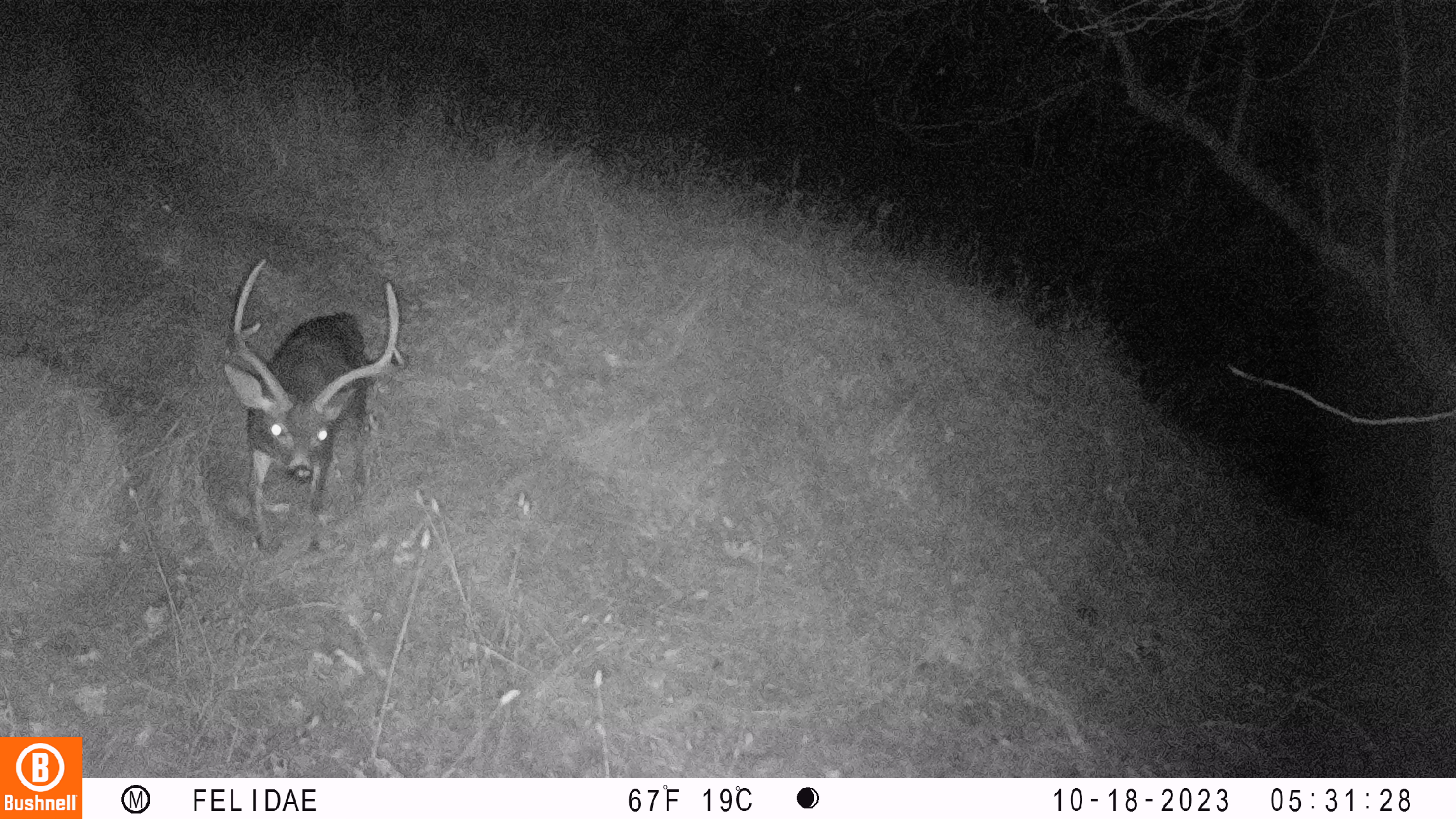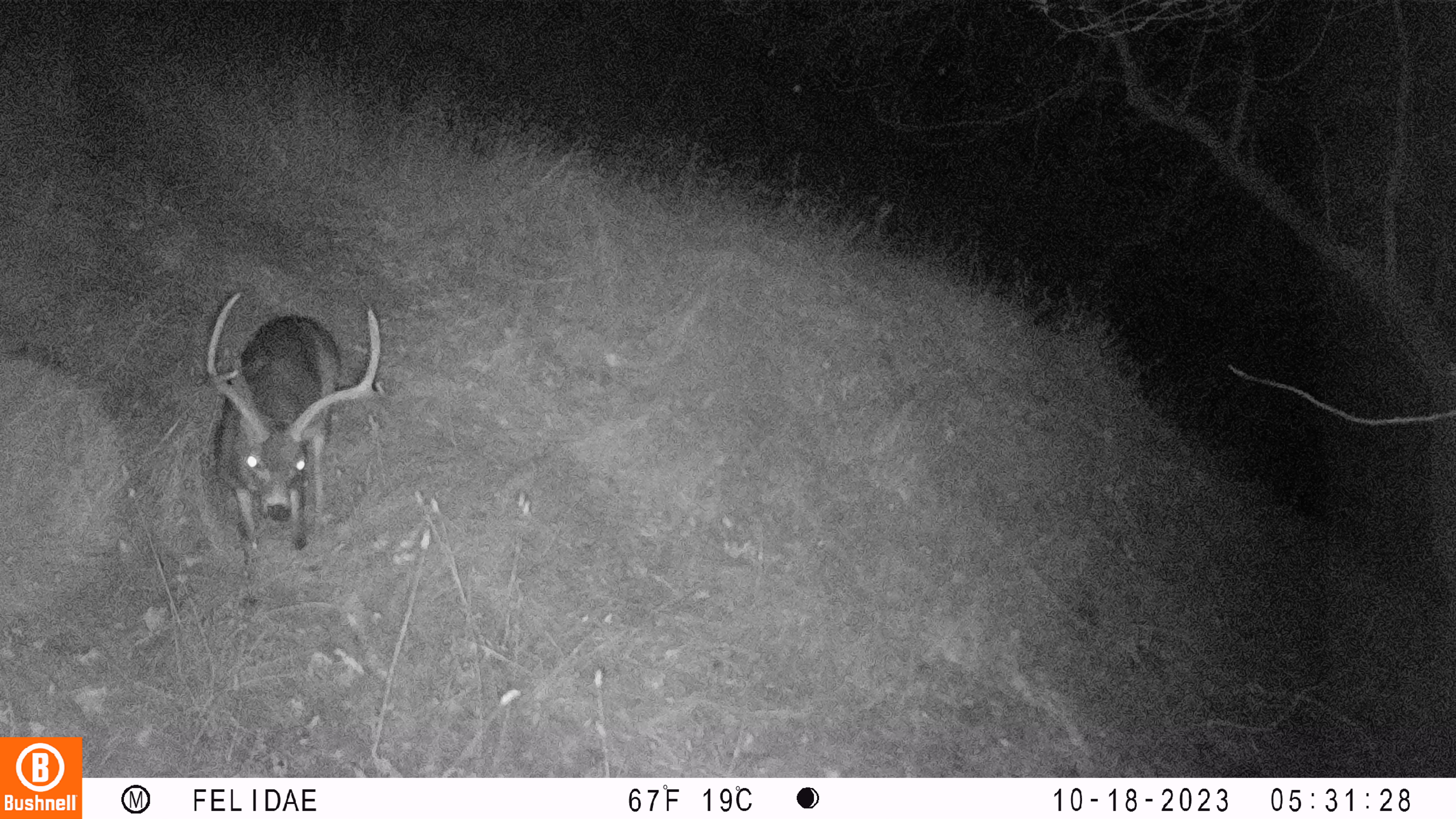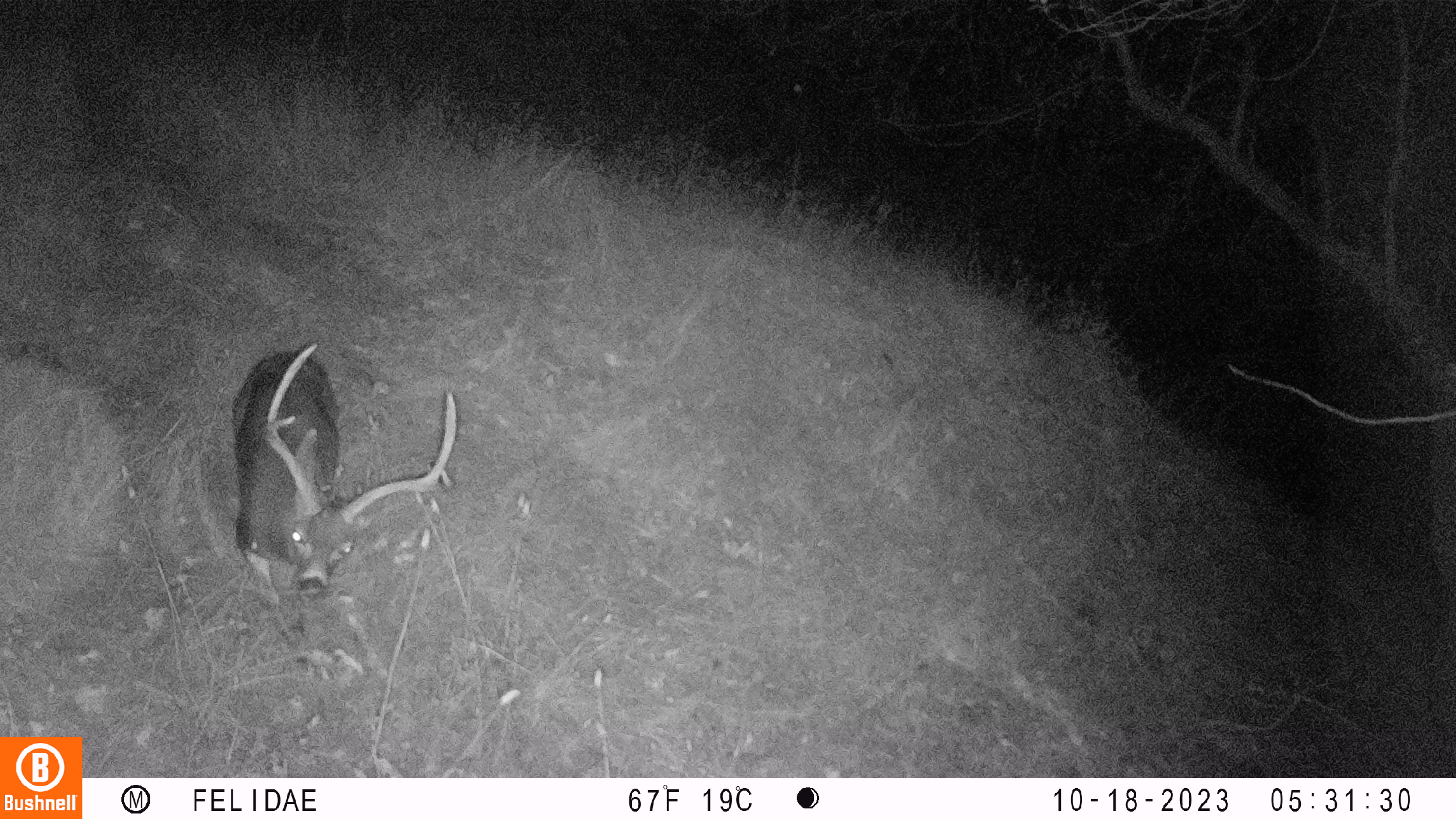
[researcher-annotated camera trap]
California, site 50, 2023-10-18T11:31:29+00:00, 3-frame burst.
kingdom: Animalia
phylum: Chordata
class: Mammalia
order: Artiodactyla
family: Cervidae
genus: Odocoileus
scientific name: Odocoileus hemionus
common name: mule deer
Mule deer (Odocoileus hemionus).